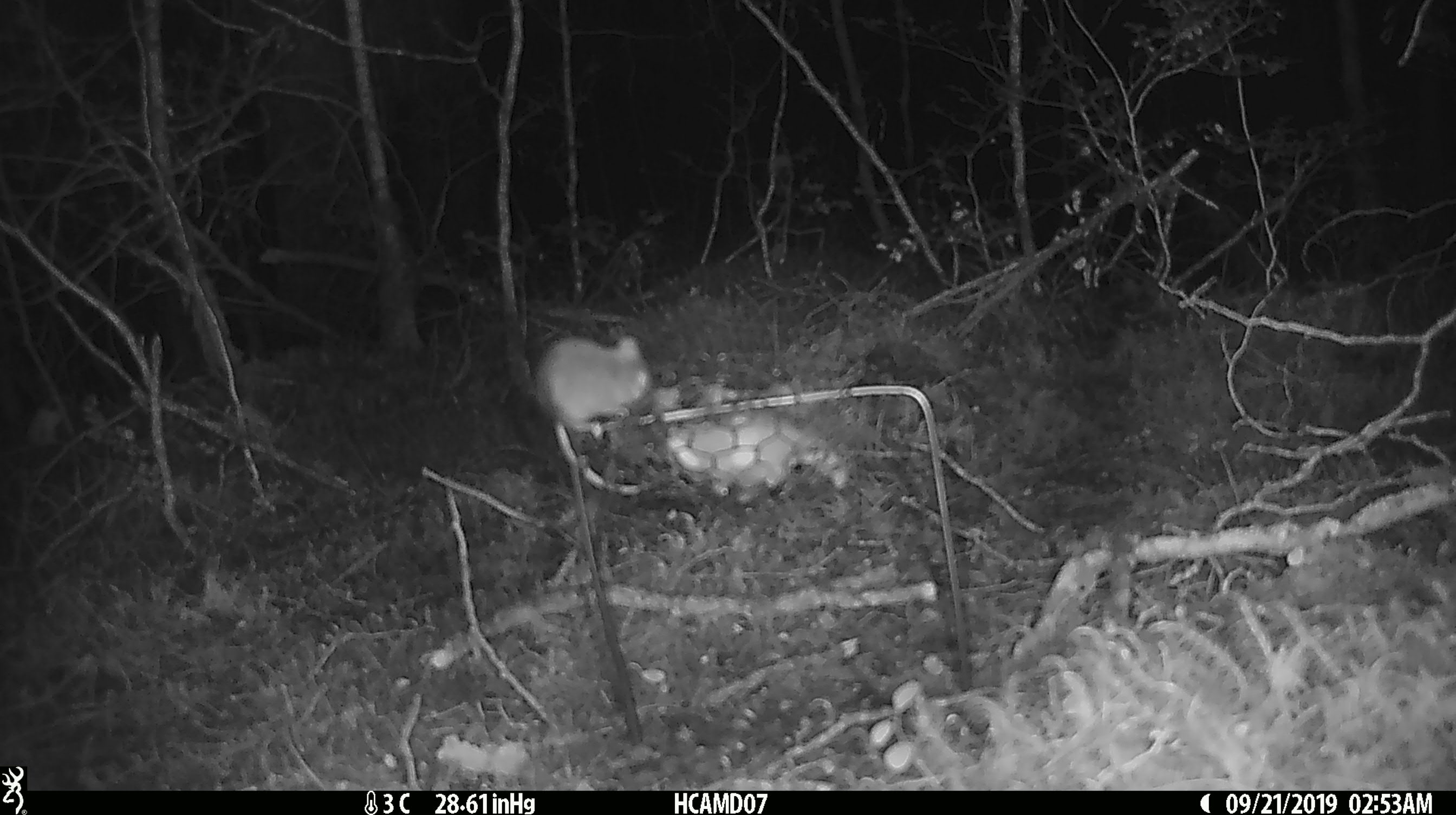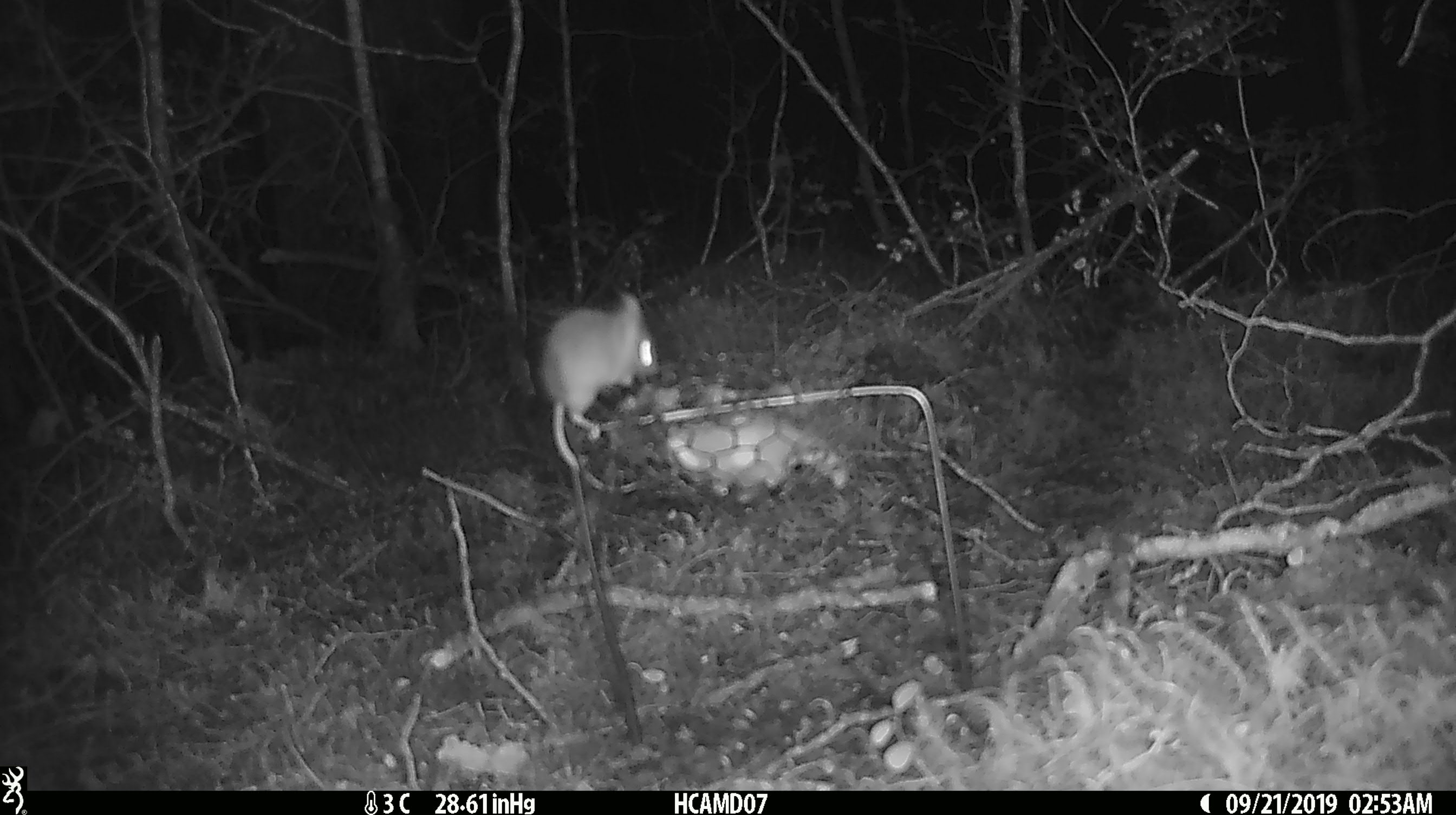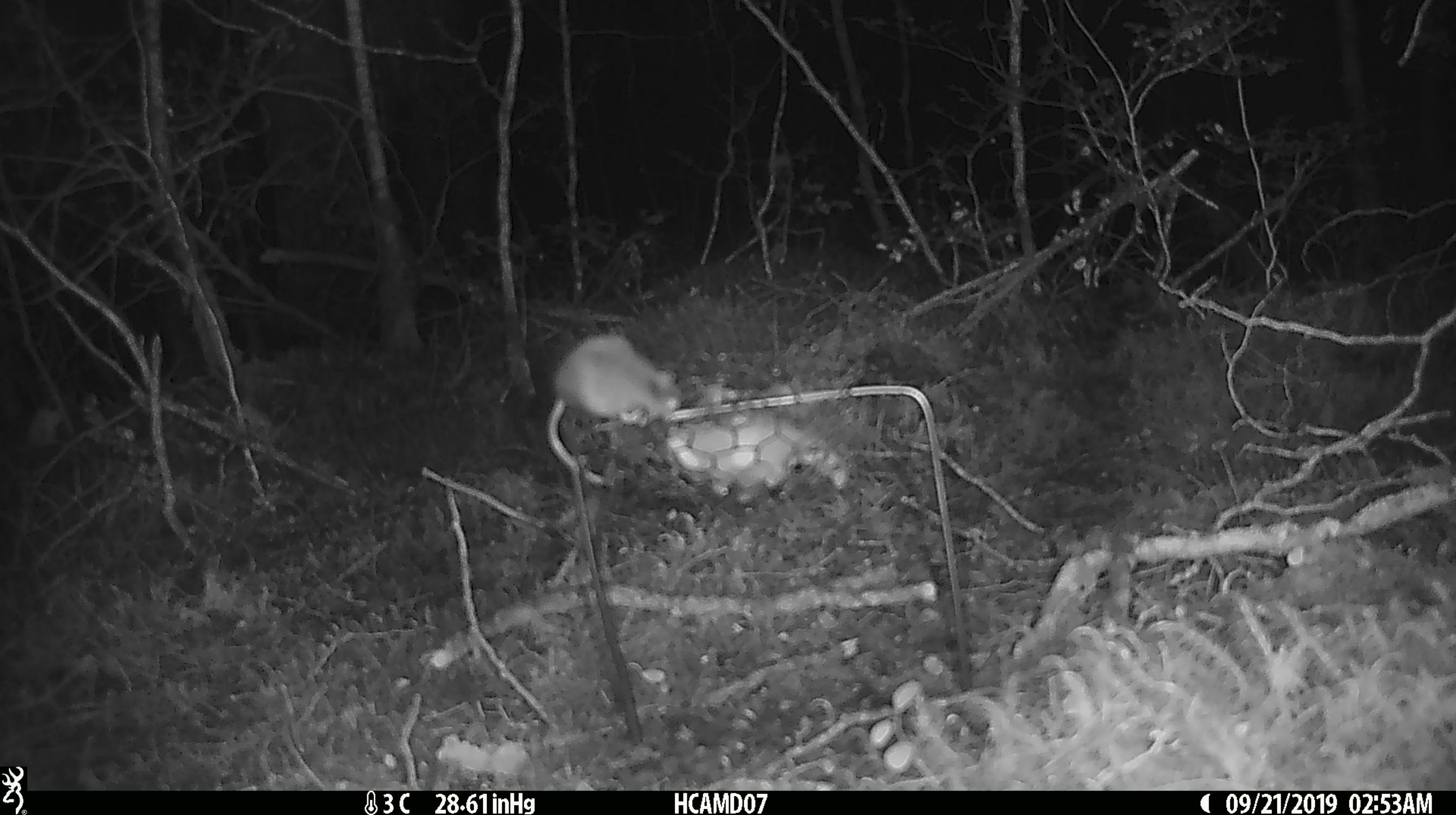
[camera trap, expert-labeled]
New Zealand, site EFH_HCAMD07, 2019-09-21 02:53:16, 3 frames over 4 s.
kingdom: Animalia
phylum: Chordata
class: Mammalia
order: Rodentia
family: Muridae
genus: Mus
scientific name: Mus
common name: mouse